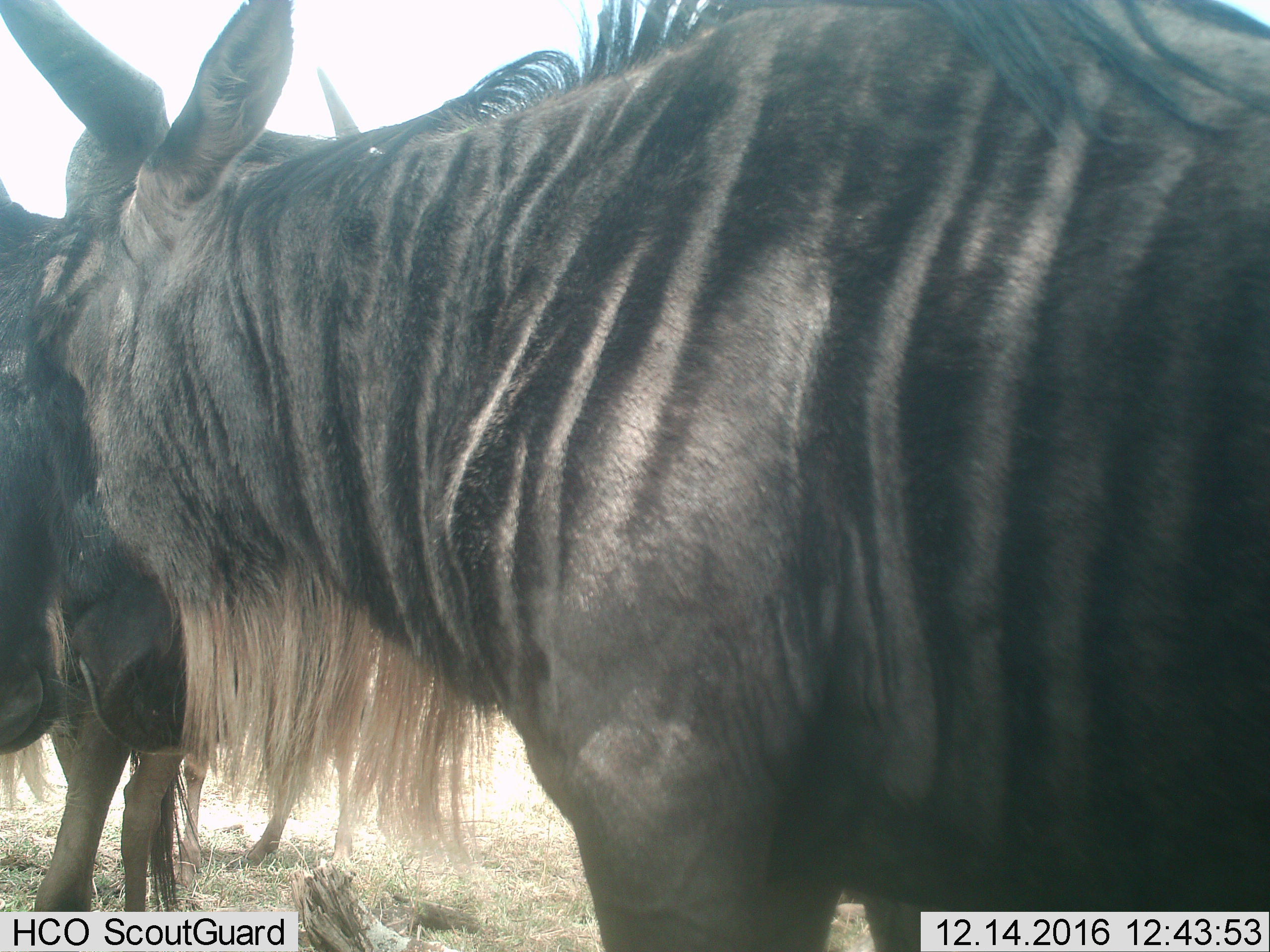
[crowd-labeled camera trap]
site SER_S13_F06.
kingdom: Animalia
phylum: Chordata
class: Mammalia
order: Artiodactyla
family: Bovidae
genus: Connochaetes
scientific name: Connochaetes taurinus taurinus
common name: blue wildebeest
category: wildebeestblue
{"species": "wildebeestblue (blue wildebeest) (Connochaetes taurinus taurinus)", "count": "3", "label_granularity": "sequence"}